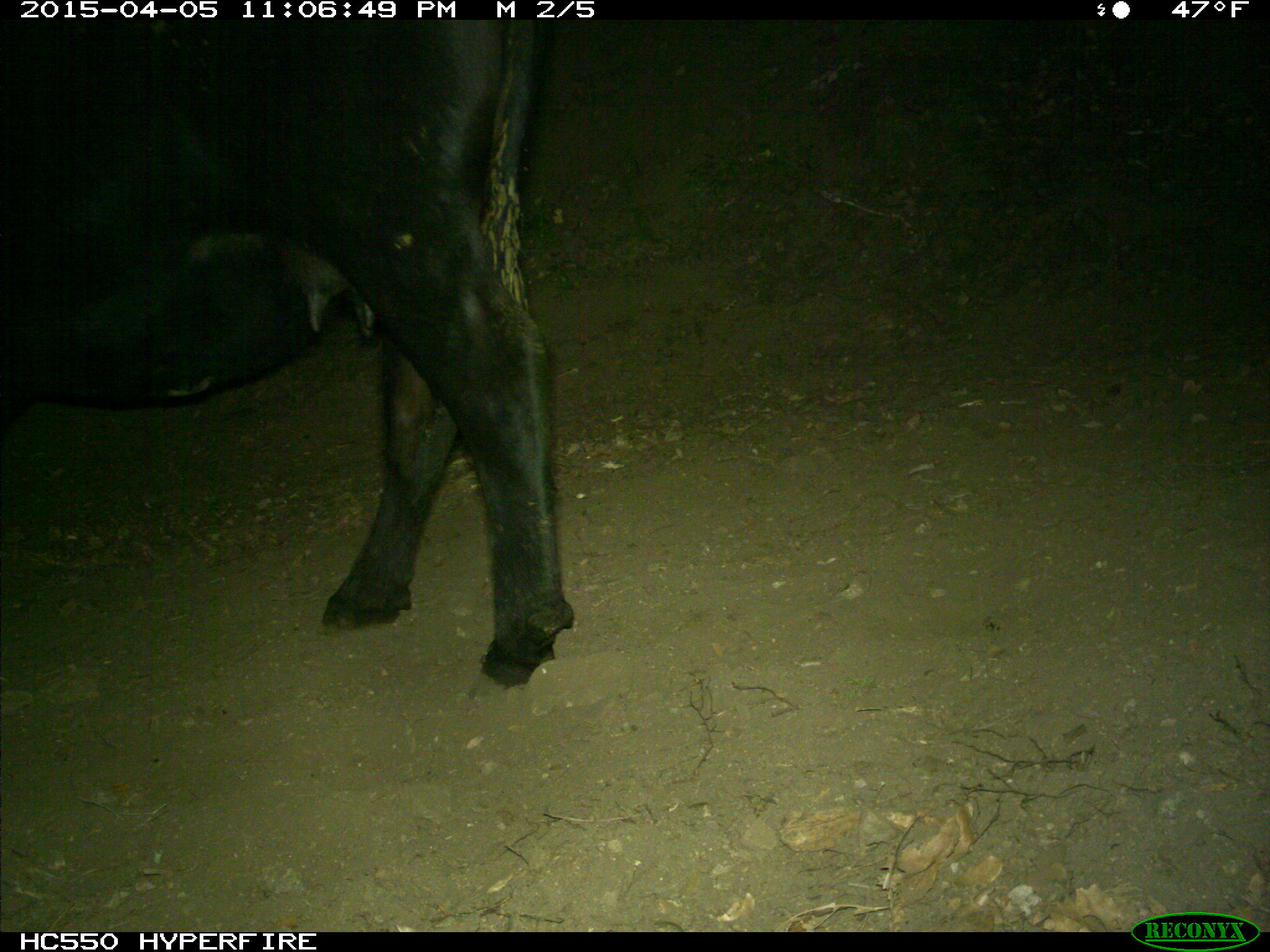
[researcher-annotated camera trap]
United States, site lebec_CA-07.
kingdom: Animalia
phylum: Chordata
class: Mammalia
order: Artiodactyla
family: Bovidae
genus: Bos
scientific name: Bos taurus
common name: domestic cow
Bos taurus (domestic cow).